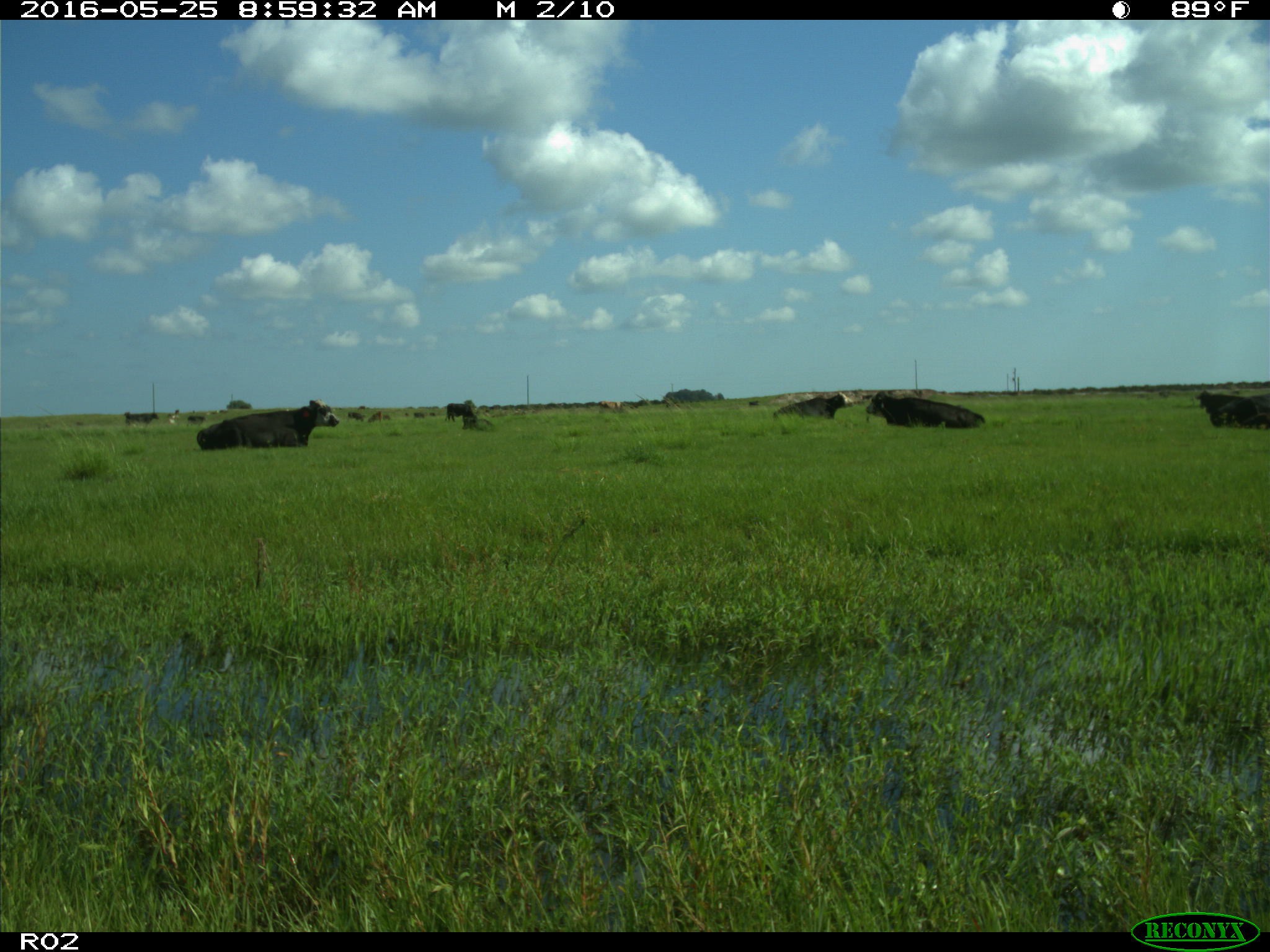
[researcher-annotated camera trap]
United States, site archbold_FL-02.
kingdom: Animalia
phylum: Chordata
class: Mammalia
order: Artiodactyla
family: Bovidae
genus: Bos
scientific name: Bos taurus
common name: domestic cow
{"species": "Bos taurus (domestic cow)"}